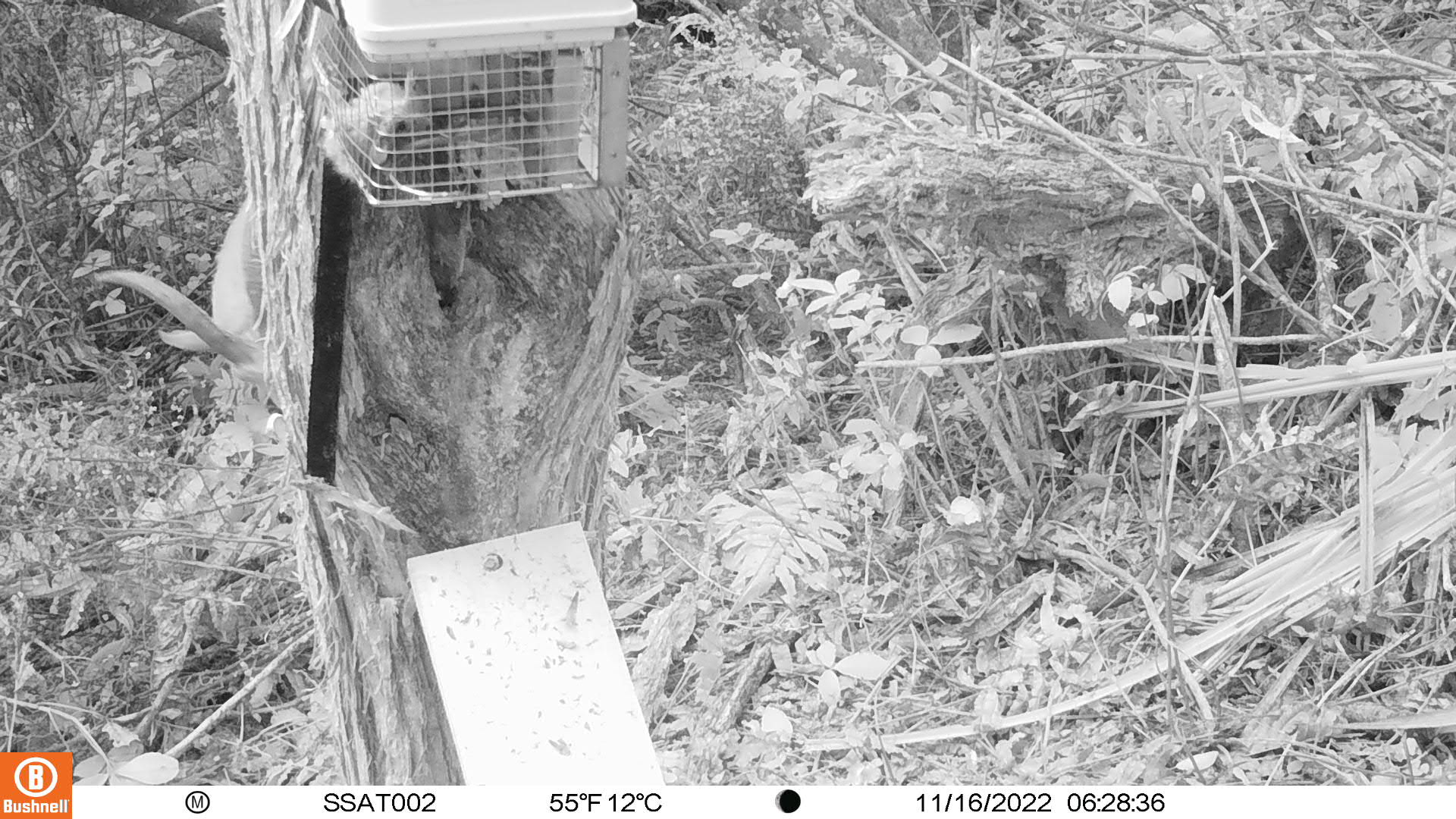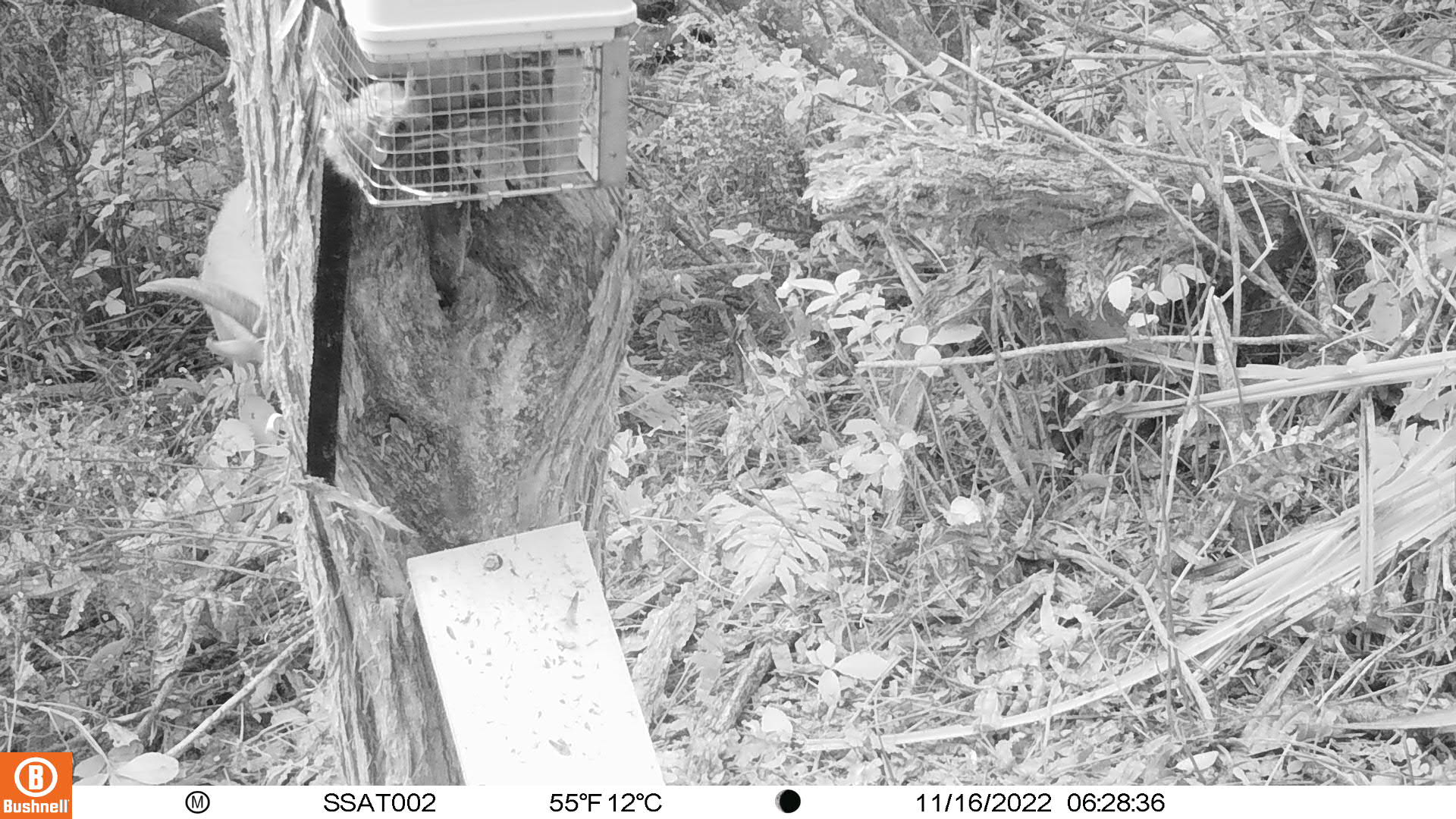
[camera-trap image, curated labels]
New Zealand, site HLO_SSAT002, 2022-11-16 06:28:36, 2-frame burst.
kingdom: Animalia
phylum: Chordata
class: Mammalia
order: Artiodactyla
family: Bovidae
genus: Capra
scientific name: Capra hircus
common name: goat